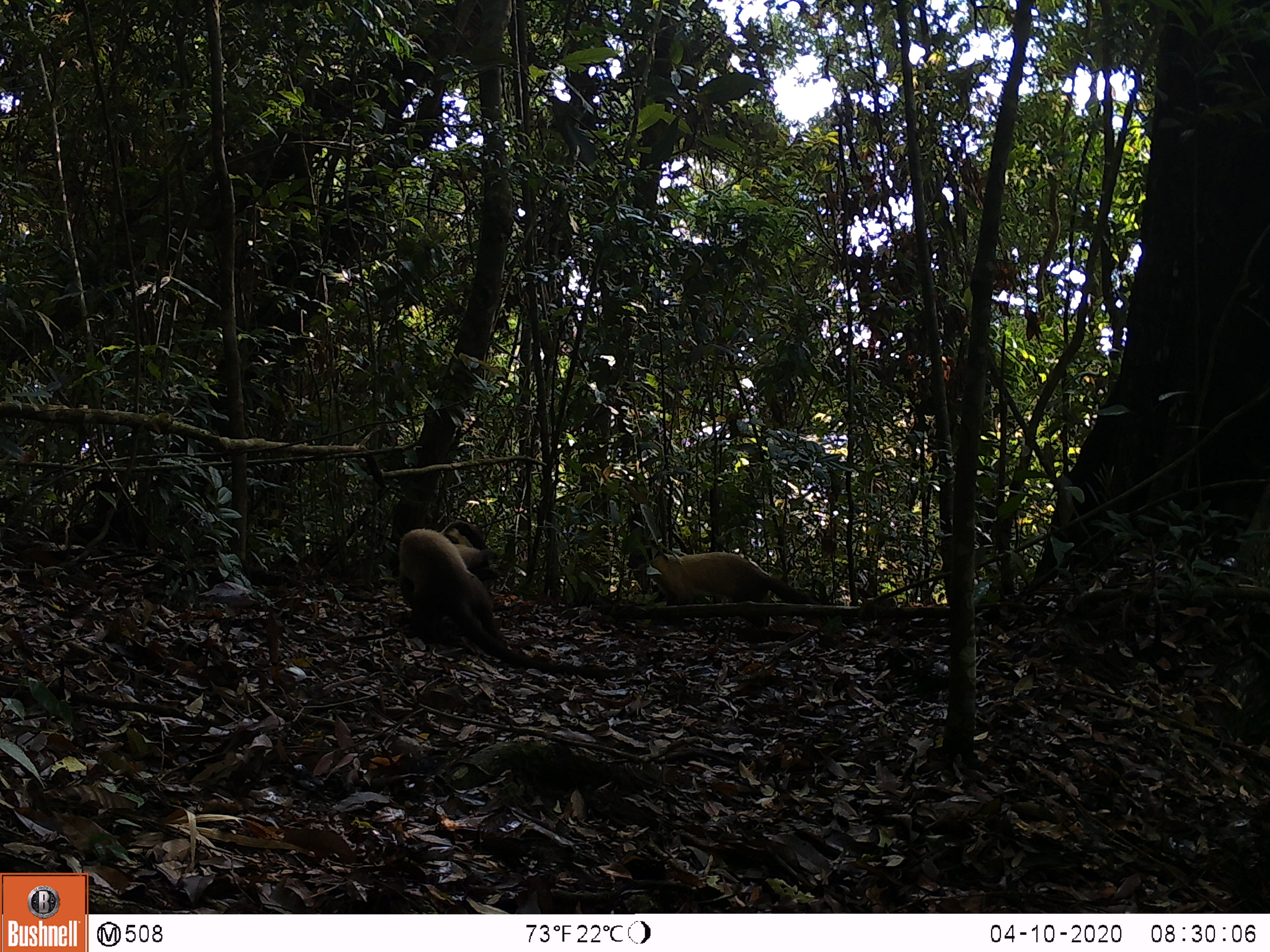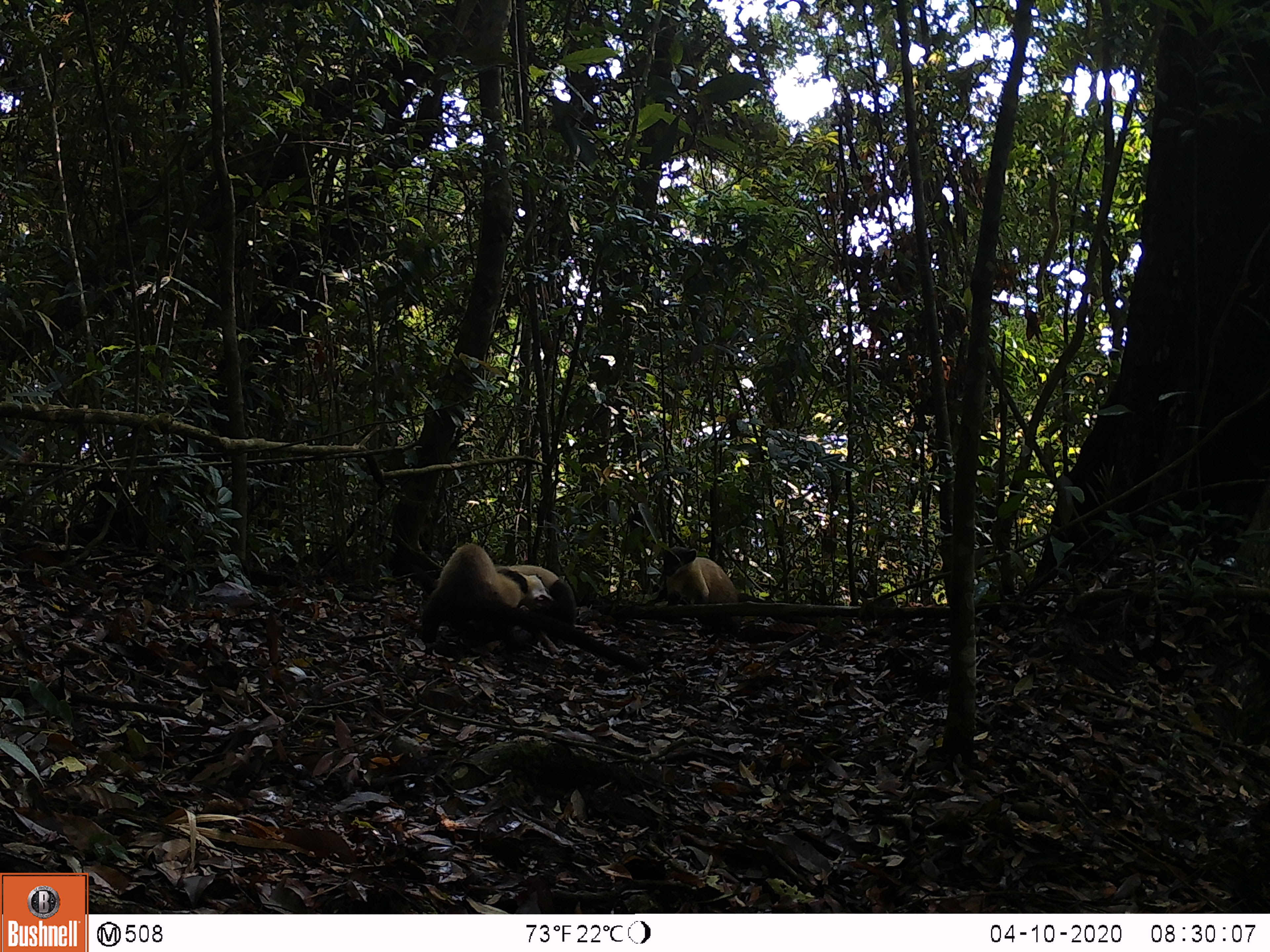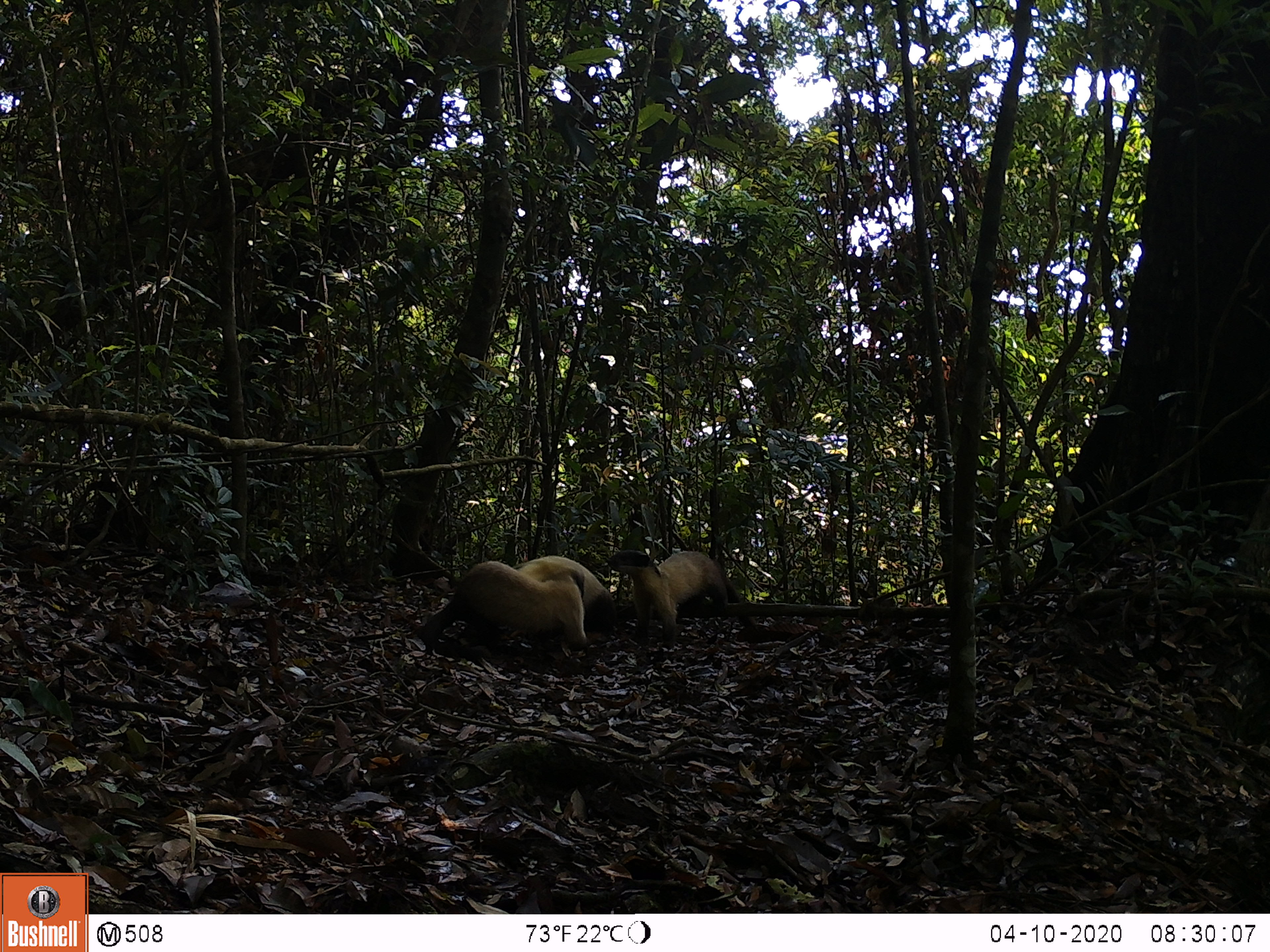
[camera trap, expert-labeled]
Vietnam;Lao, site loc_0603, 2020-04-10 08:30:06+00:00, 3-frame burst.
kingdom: Animalia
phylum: Chordata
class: Mammalia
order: Carnivora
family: Mustelidae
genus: Martes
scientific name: Martes flavigula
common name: yellow-throated marten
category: yellow throated marten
Yellow throated marten (yellow-throated marten) (Martes flavigula). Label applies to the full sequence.